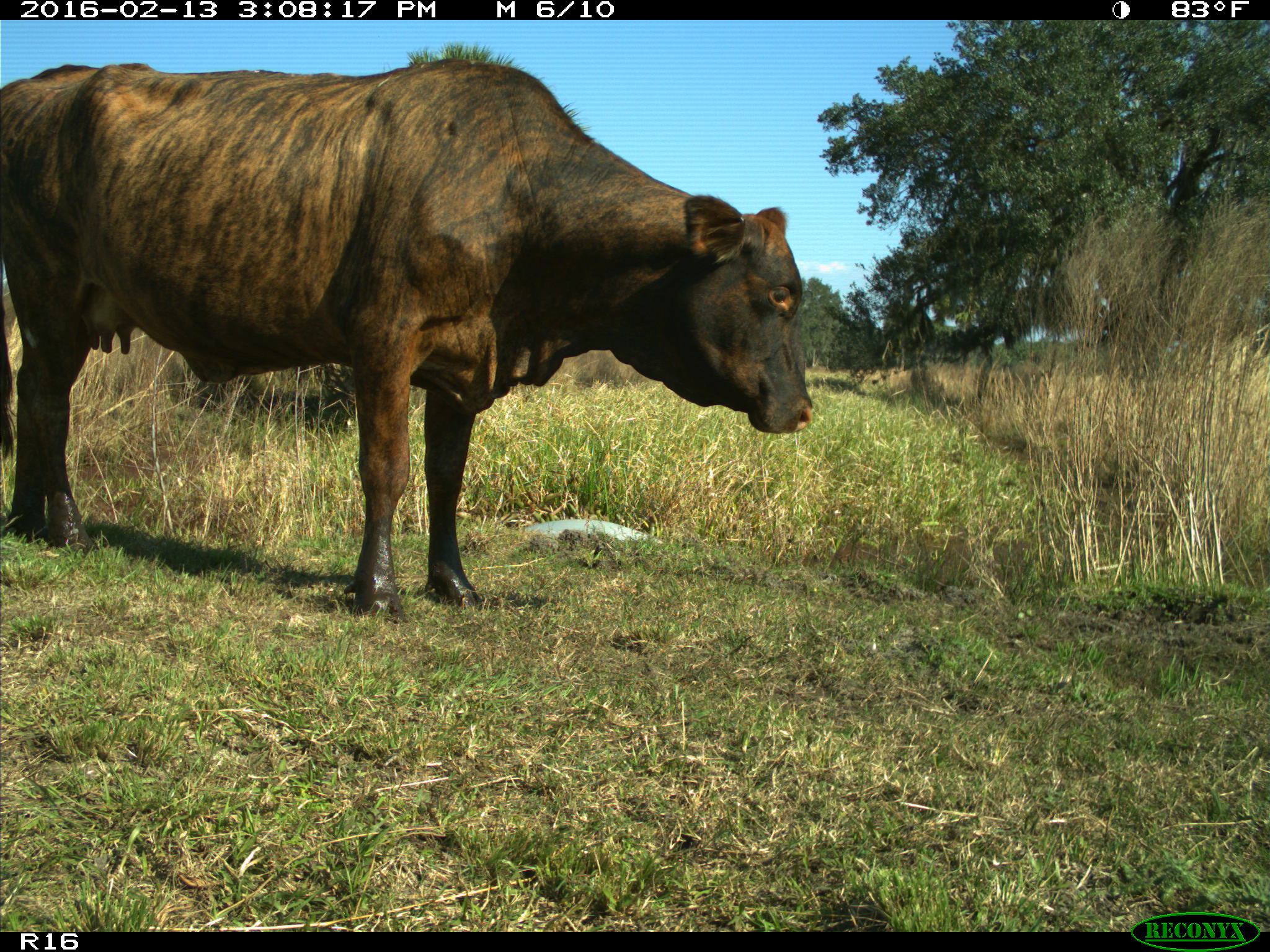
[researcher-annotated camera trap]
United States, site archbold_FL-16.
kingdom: Animalia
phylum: Chordata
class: Mammalia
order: Artiodactyla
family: Bovidae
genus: Bos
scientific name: Bos taurus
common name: domestic cow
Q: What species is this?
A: Bos taurus (domestic cow).